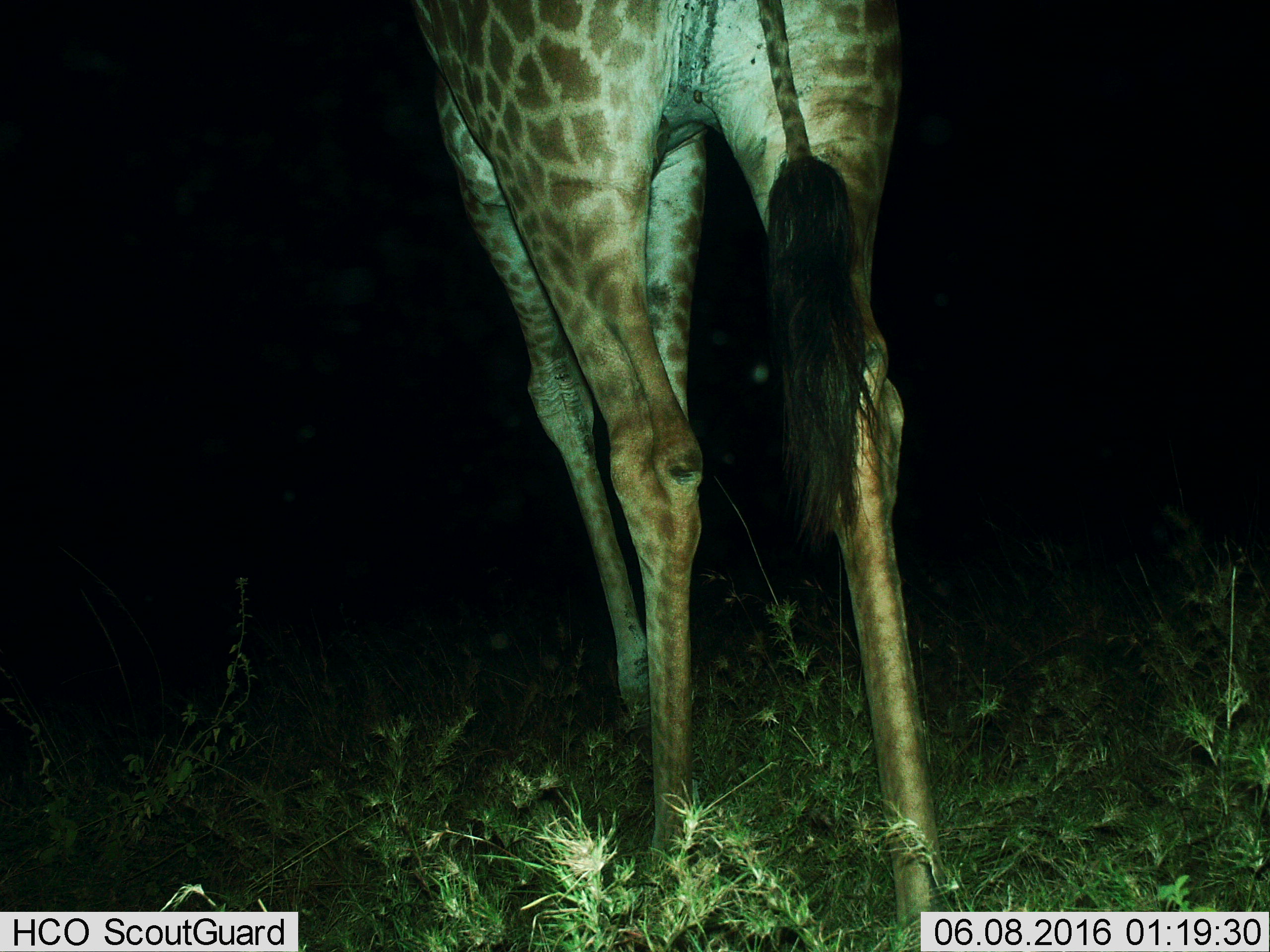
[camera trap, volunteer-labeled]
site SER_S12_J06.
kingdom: Animalia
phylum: Chordata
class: Mammalia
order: Artiodactyla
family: Giraffidae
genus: Giraffa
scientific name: Giraffa camelopardalis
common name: giraffe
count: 1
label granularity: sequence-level